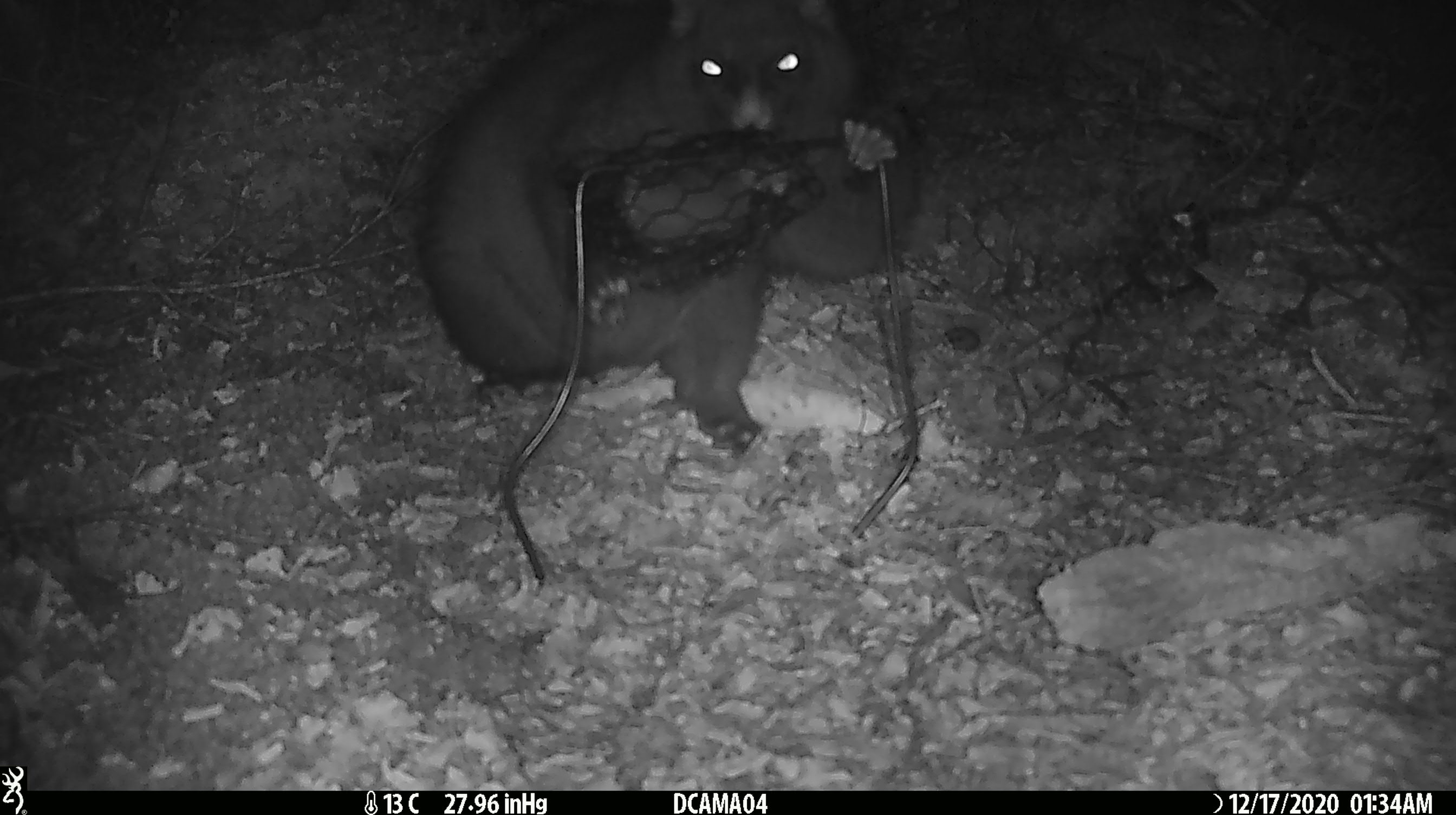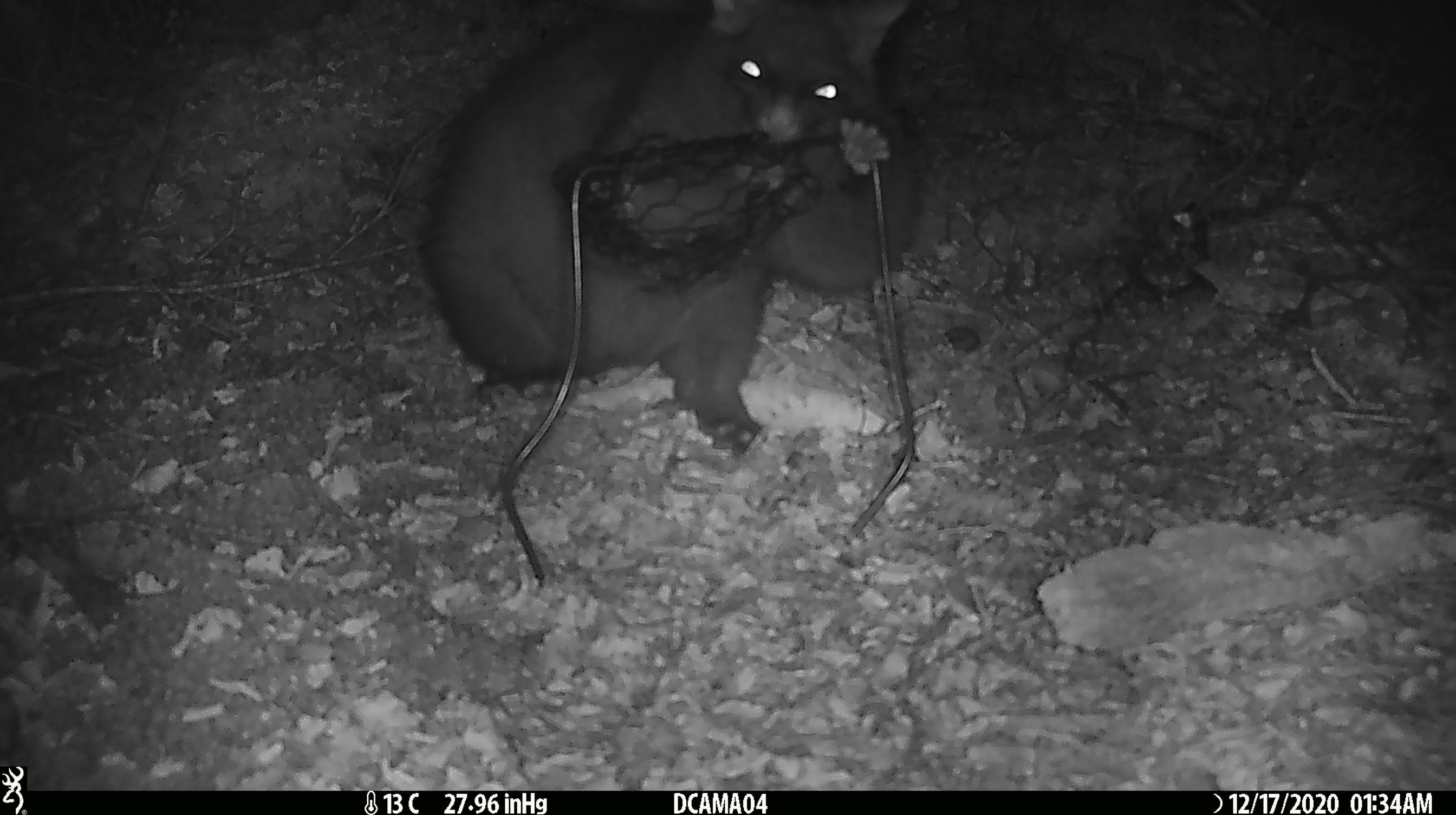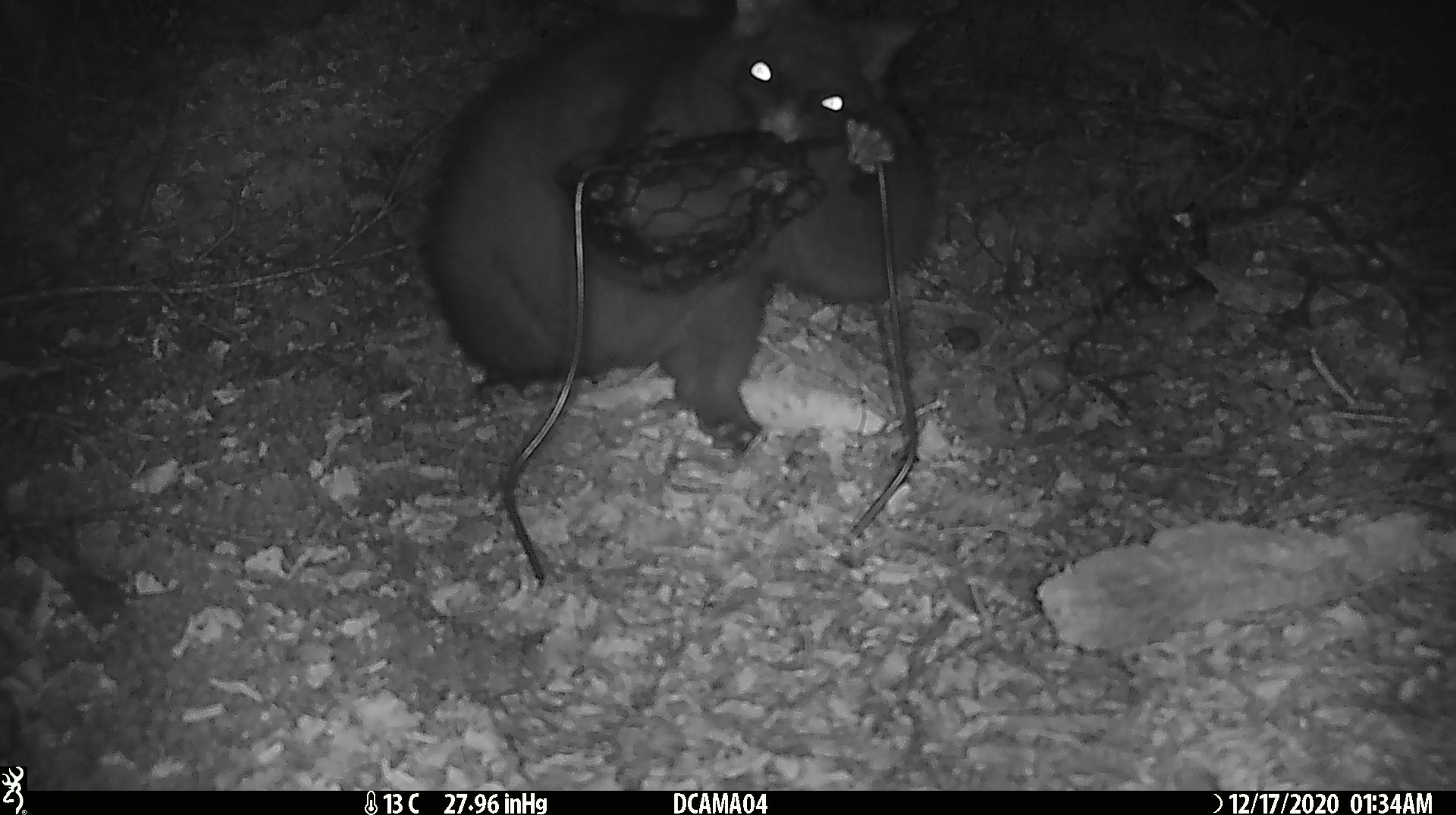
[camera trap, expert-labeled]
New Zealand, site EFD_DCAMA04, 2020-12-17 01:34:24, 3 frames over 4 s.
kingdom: Animalia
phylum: Chordata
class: Mammalia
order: Diprotodontia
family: Phalangeridae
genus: Trichosurus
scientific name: Trichosurus vulpecula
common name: common brushtail possum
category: possum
Possum (common brushtail possum) (Trichosurus vulpecula).